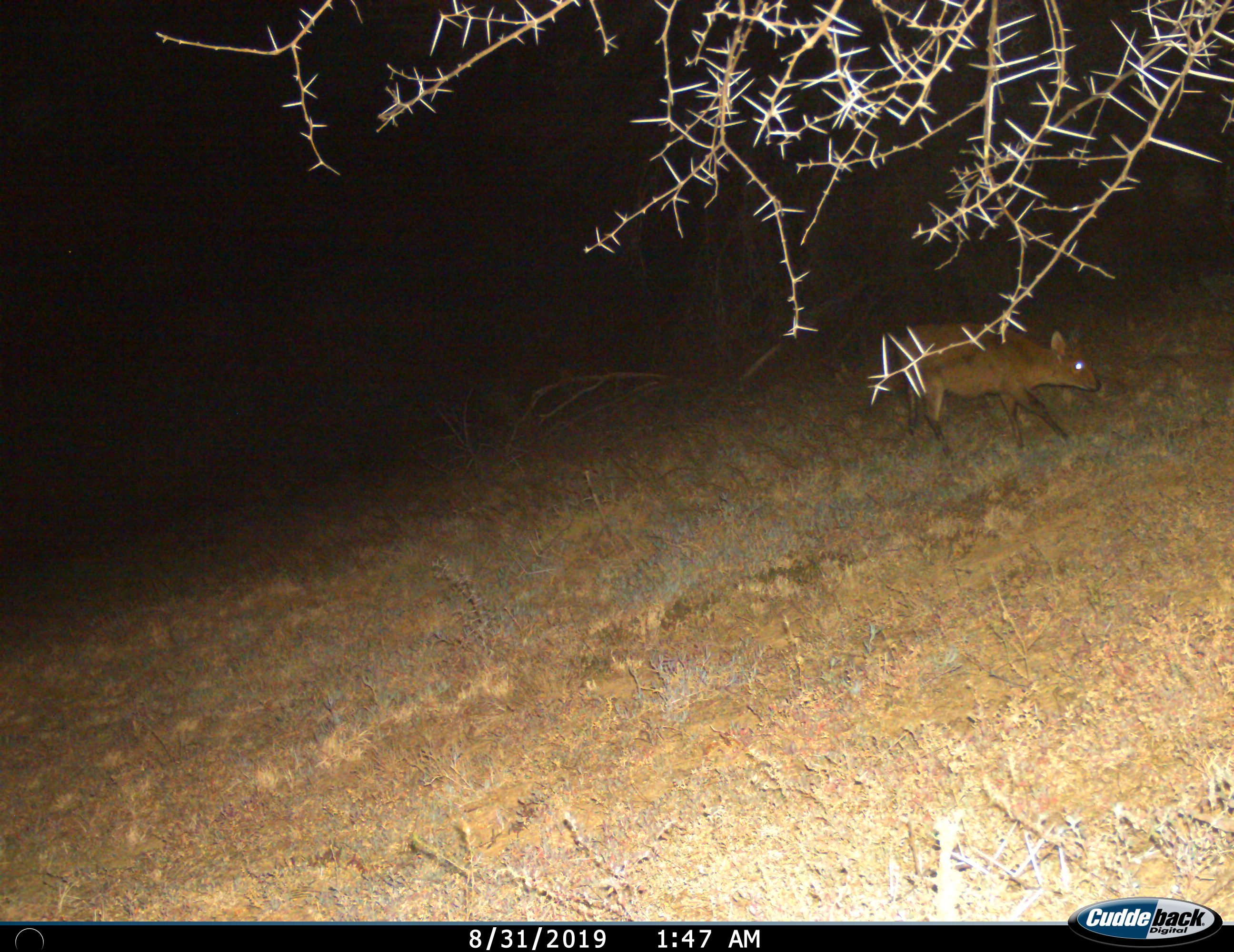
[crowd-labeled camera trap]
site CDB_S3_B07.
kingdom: Animalia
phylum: Chordata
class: Mammalia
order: Artiodactyla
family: Bovidae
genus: Sylvicapra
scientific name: Sylvicapra grimmia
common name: common duiker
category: duikercommongrey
Duikercommongrey (common duiker) (Sylvicapra grimmia), count 1. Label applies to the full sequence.